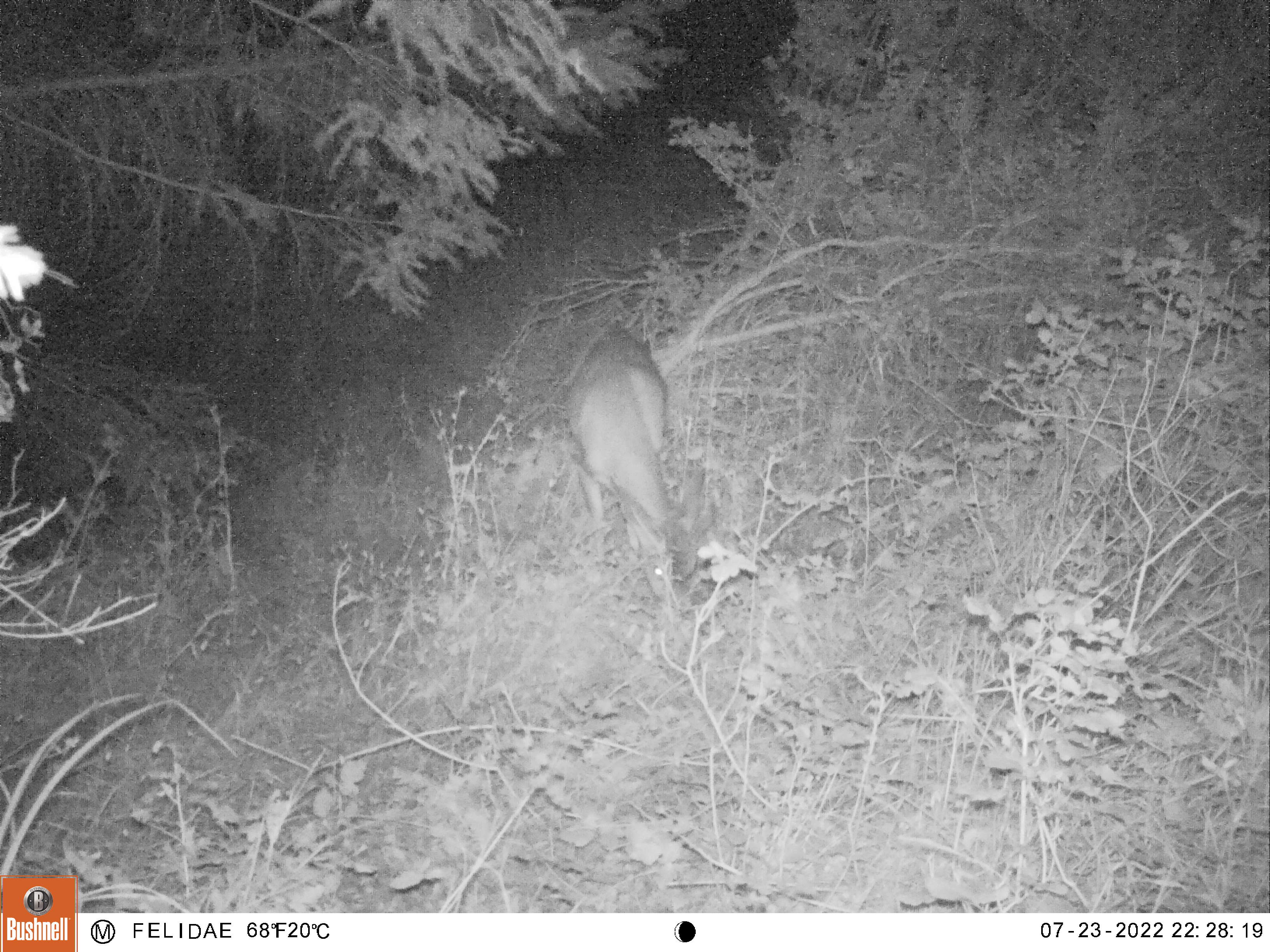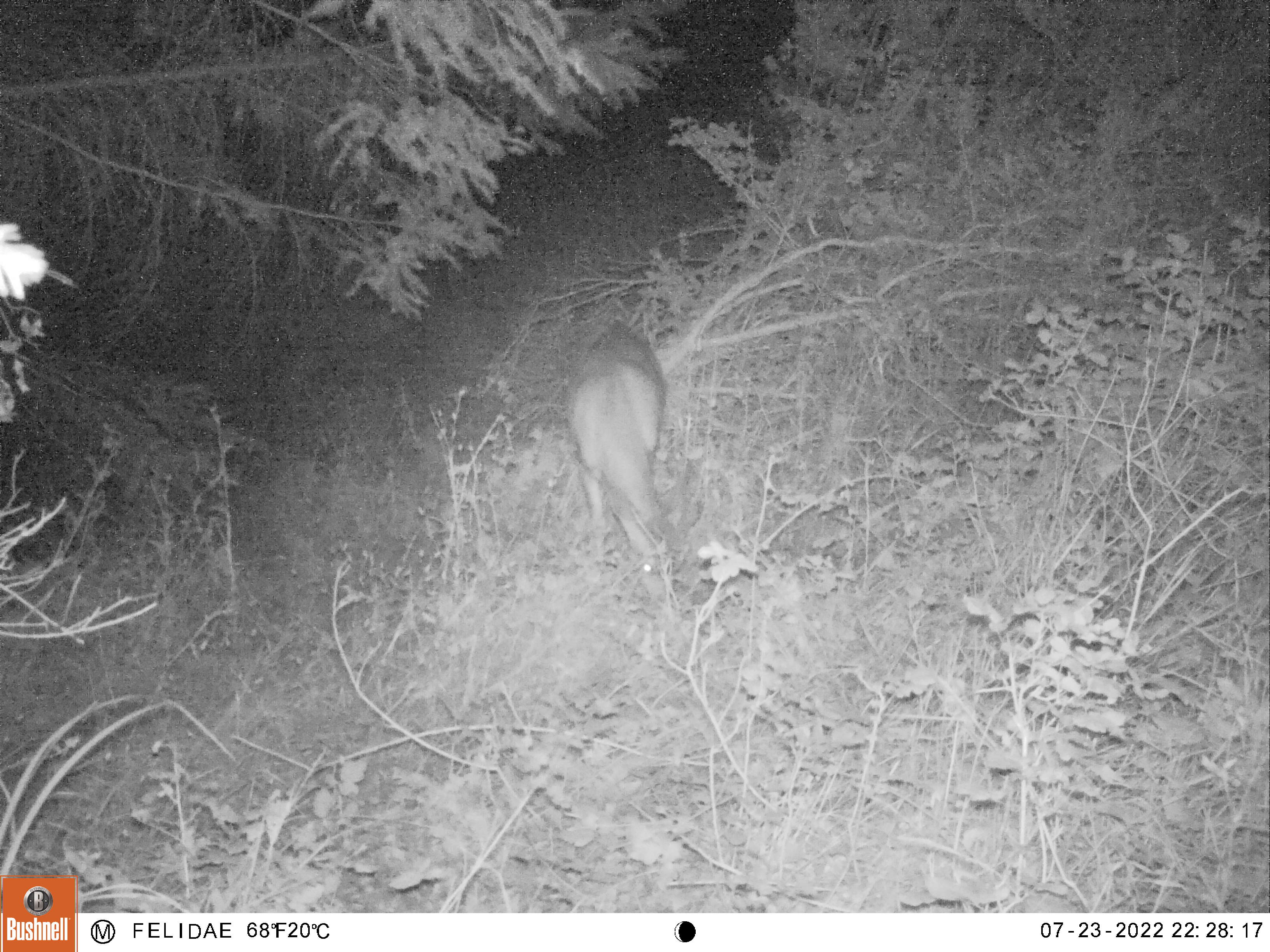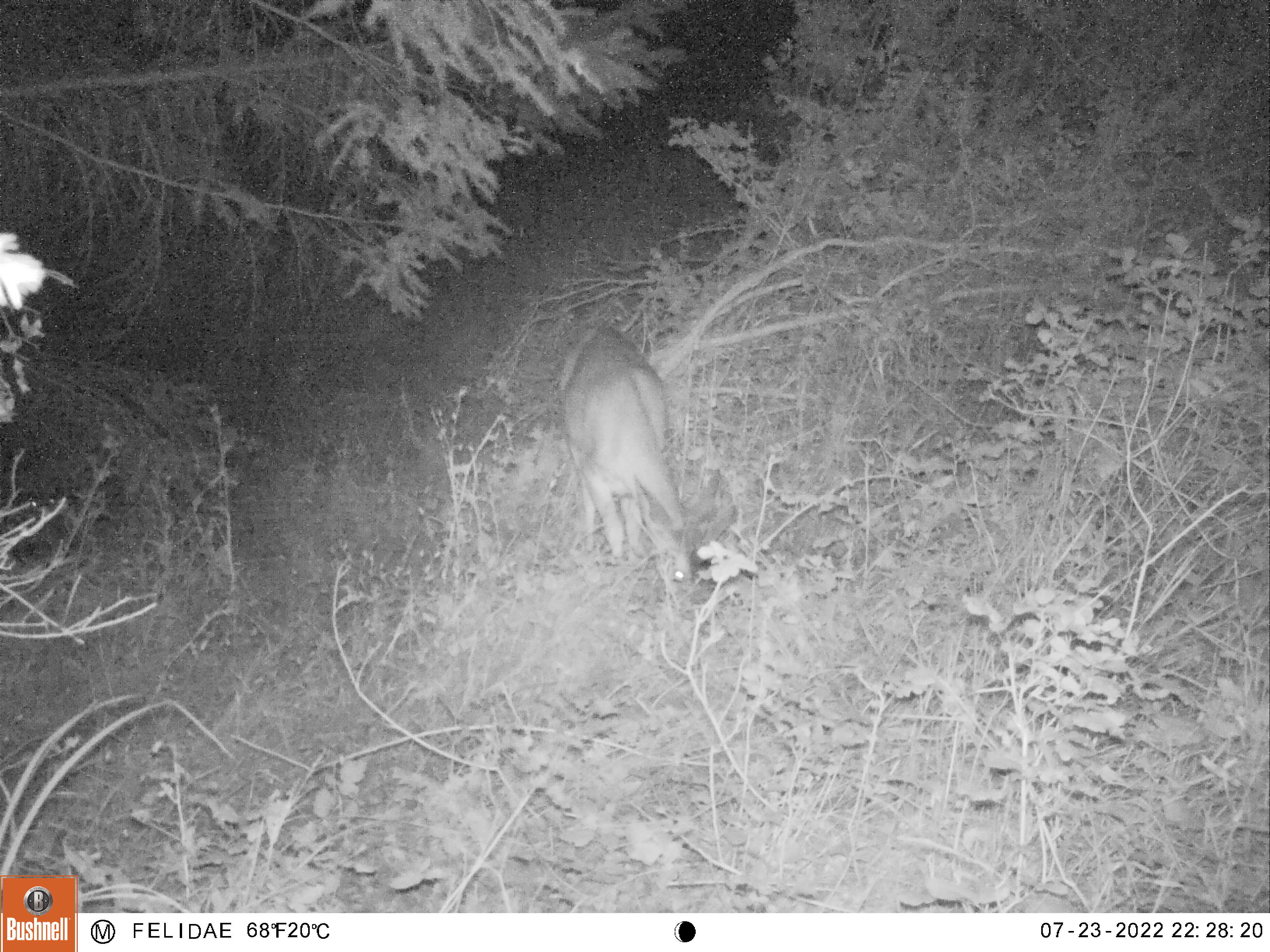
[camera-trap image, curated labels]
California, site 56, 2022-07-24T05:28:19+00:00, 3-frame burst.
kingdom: Animalia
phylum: Chordata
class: Mammalia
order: Artiodactyla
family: Cervidae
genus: Odocoileus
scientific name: Odocoileus hemionus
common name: mule deer